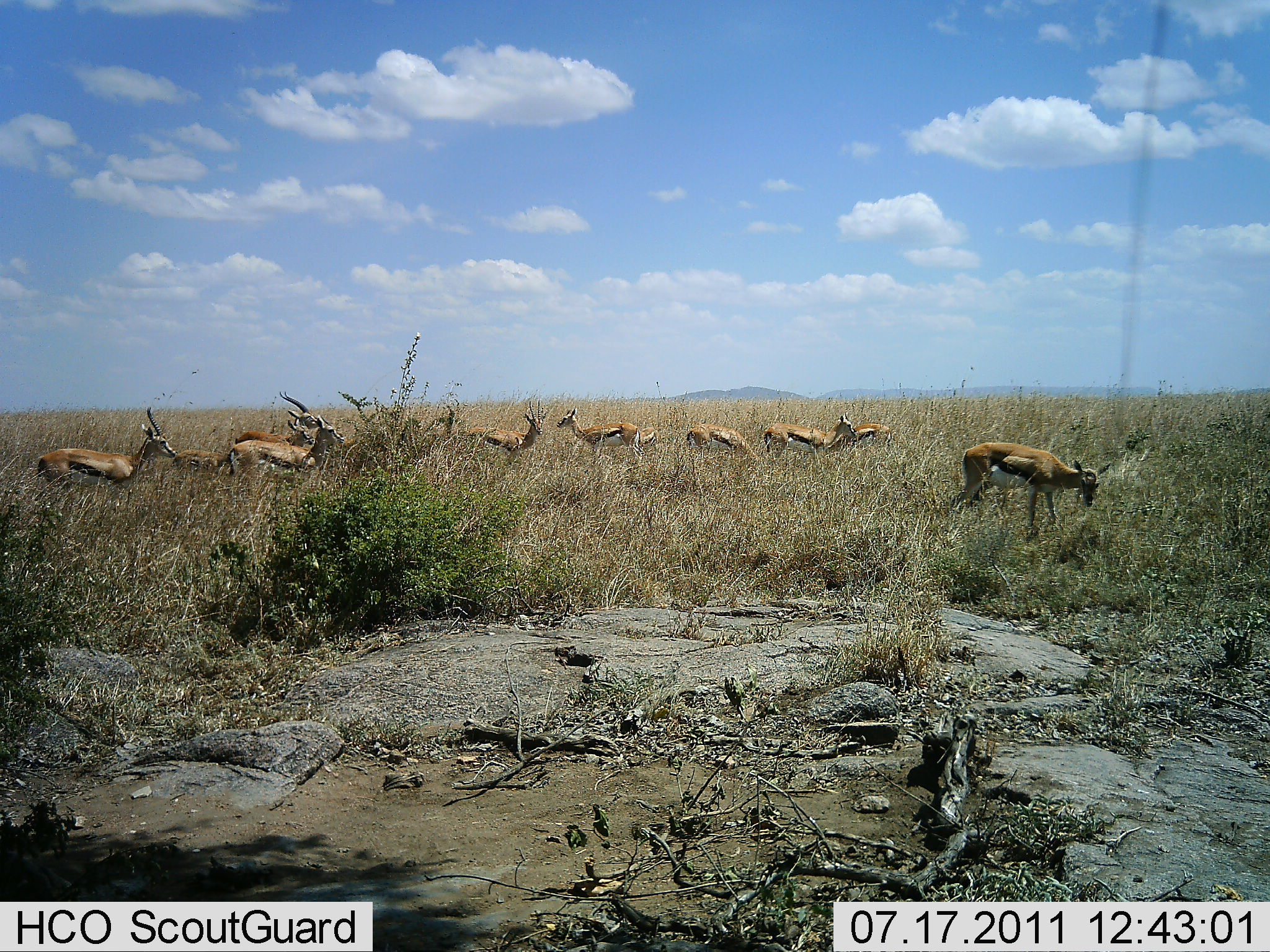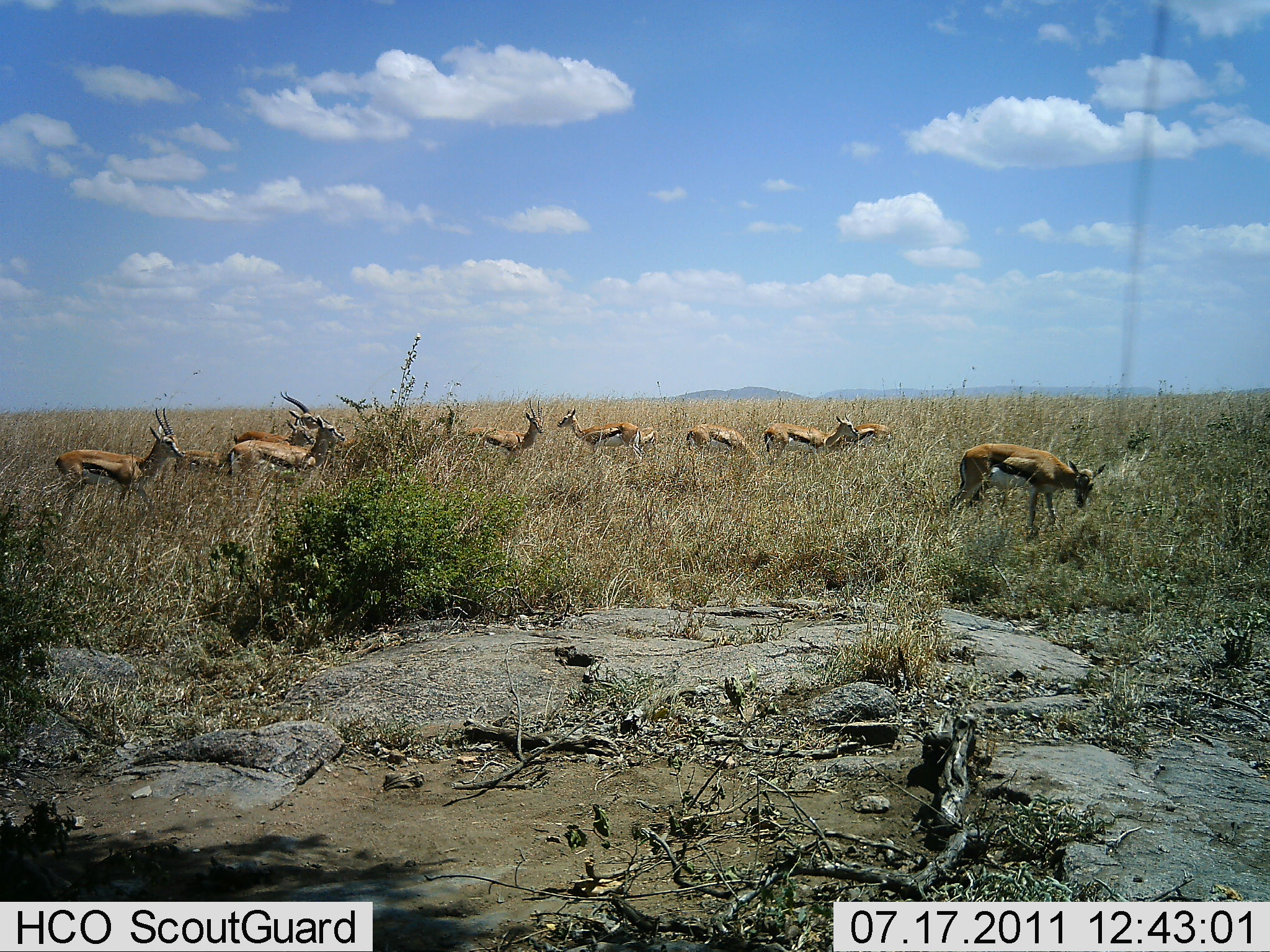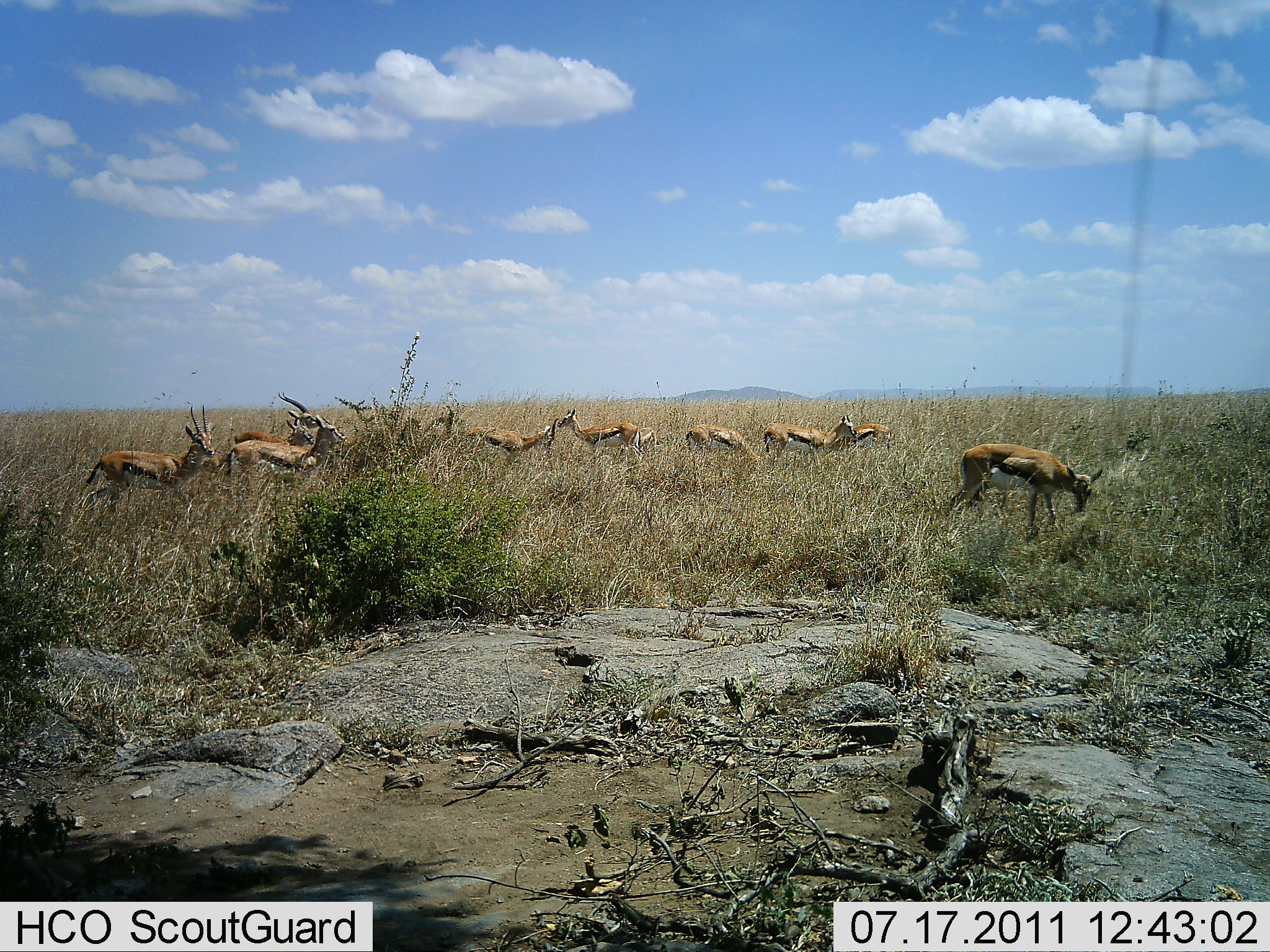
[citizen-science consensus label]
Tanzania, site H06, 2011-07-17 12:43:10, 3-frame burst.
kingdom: Animalia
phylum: Chordata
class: Mammalia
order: Artiodactyla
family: Bovidae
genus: Eudorcas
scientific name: Eudorcas thomsonii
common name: thomson's gazelle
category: gazellethomsons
Gazellethomsons (thomson's gazelle) (Eudorcas thomsonii), count 10. Behavior (volunteer vote fractions): standing 60%, resting 0%, moving 50%, interacting 0%. Young present (vote fraction): 0%. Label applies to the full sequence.